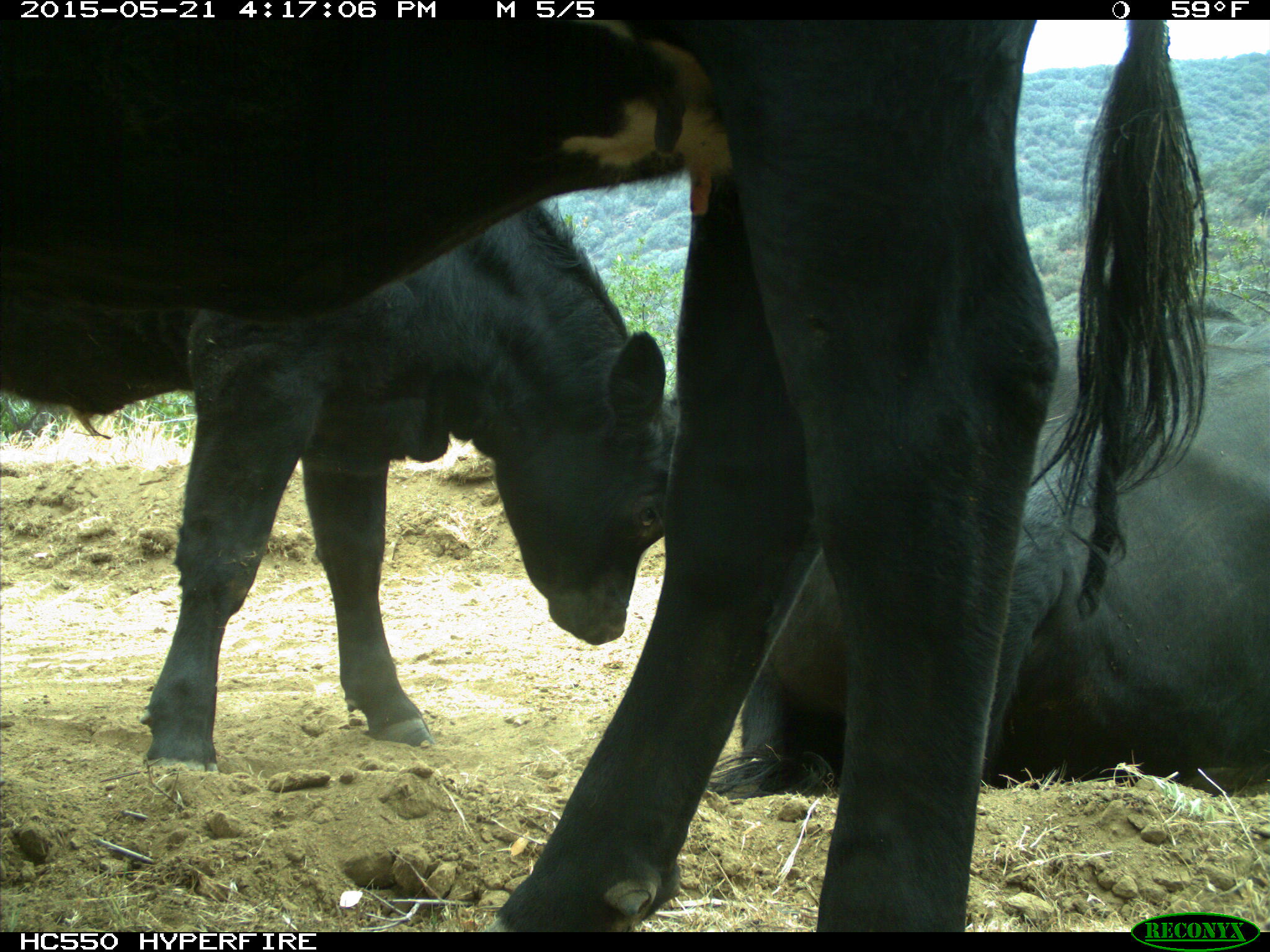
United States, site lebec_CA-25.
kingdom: Animalia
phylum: Chordata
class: Mammalia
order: Artiodactyla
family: Bovidae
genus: Bos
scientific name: Bos taurus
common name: domestic cow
Bos taurus (domestic cow).